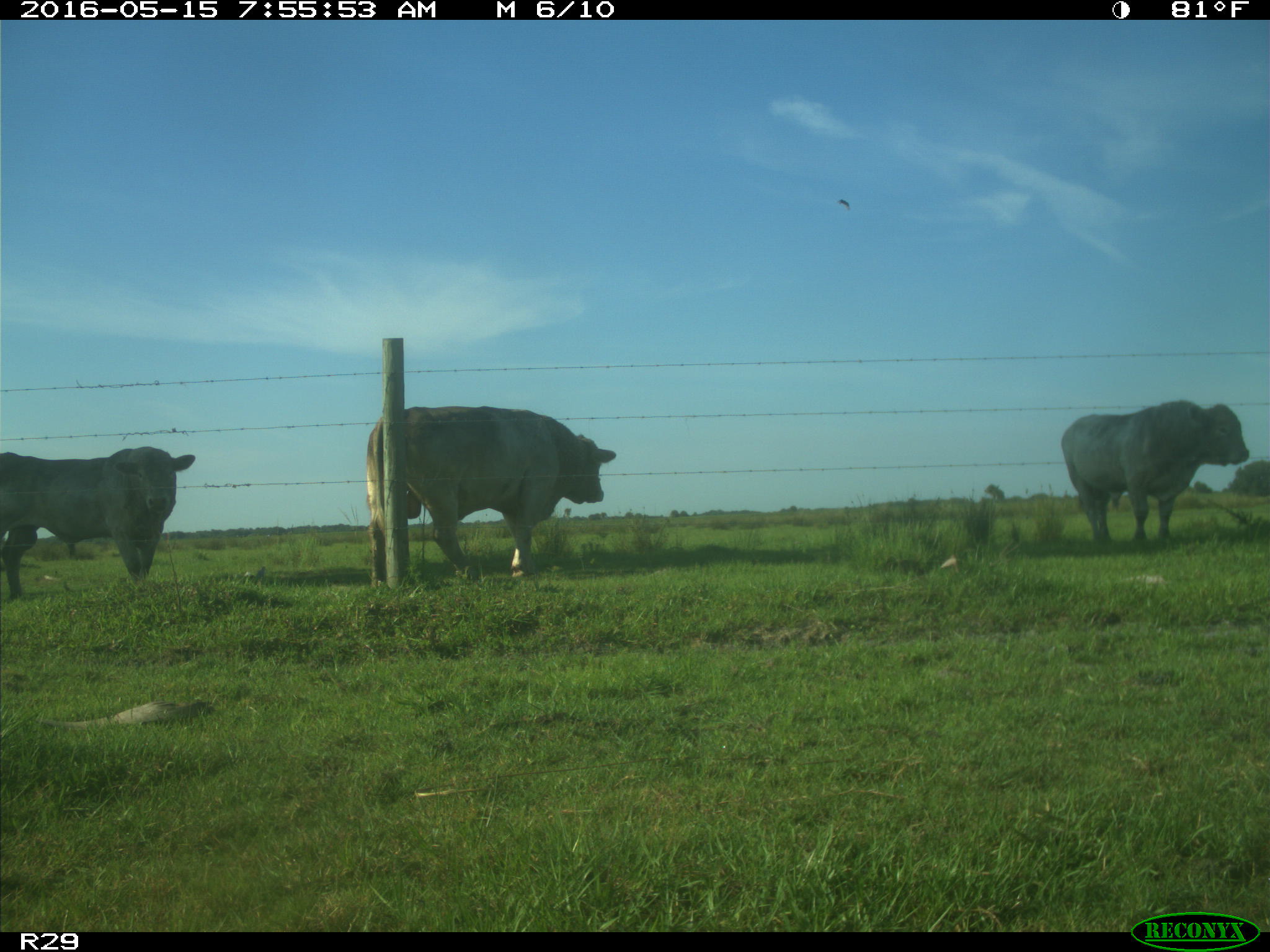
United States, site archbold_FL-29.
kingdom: Animalia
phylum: Chordata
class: Mammalia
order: Artiodactyla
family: Bovidae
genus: Bos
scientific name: Bos taurus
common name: domestic cow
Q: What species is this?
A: Bos taurus (domestic cow).